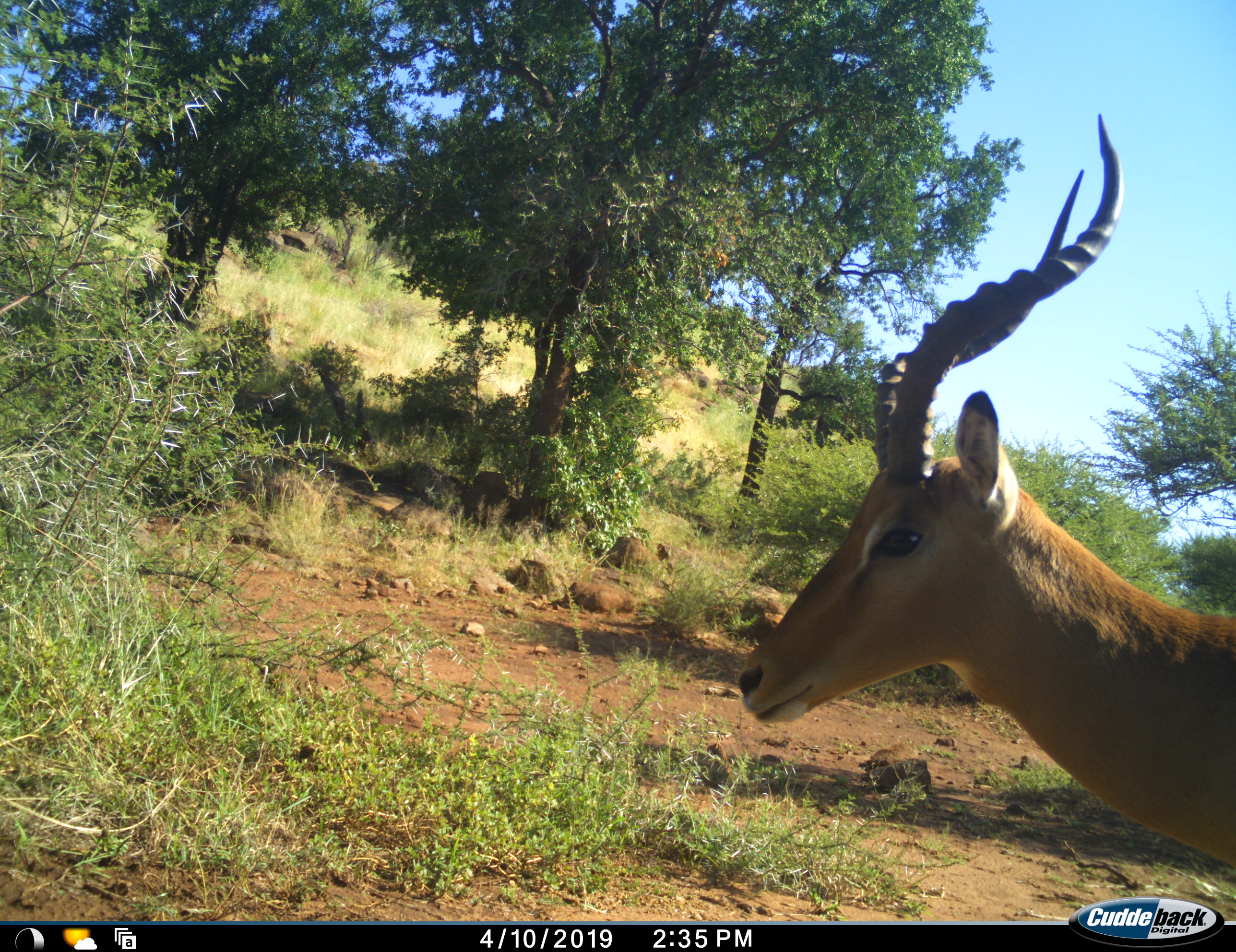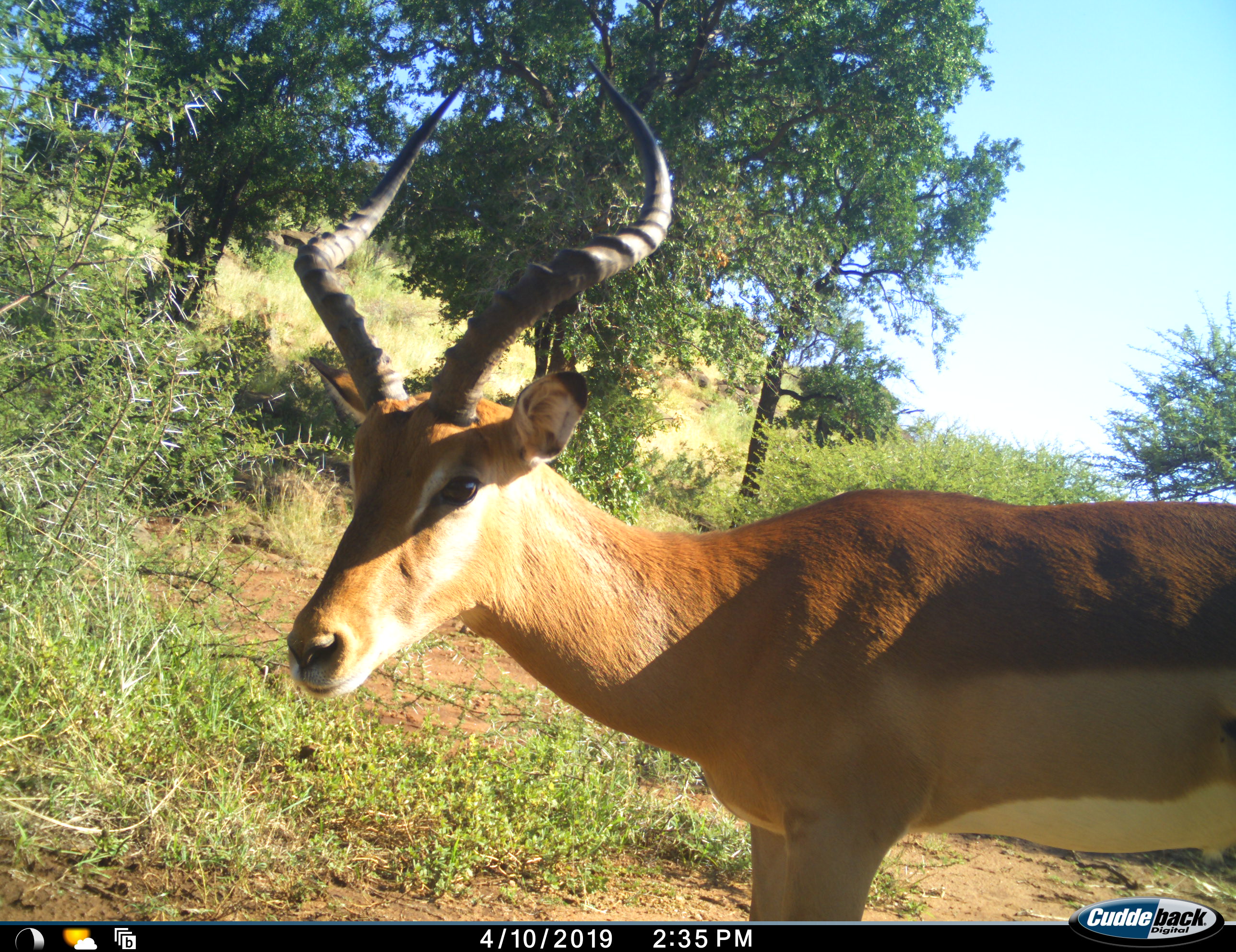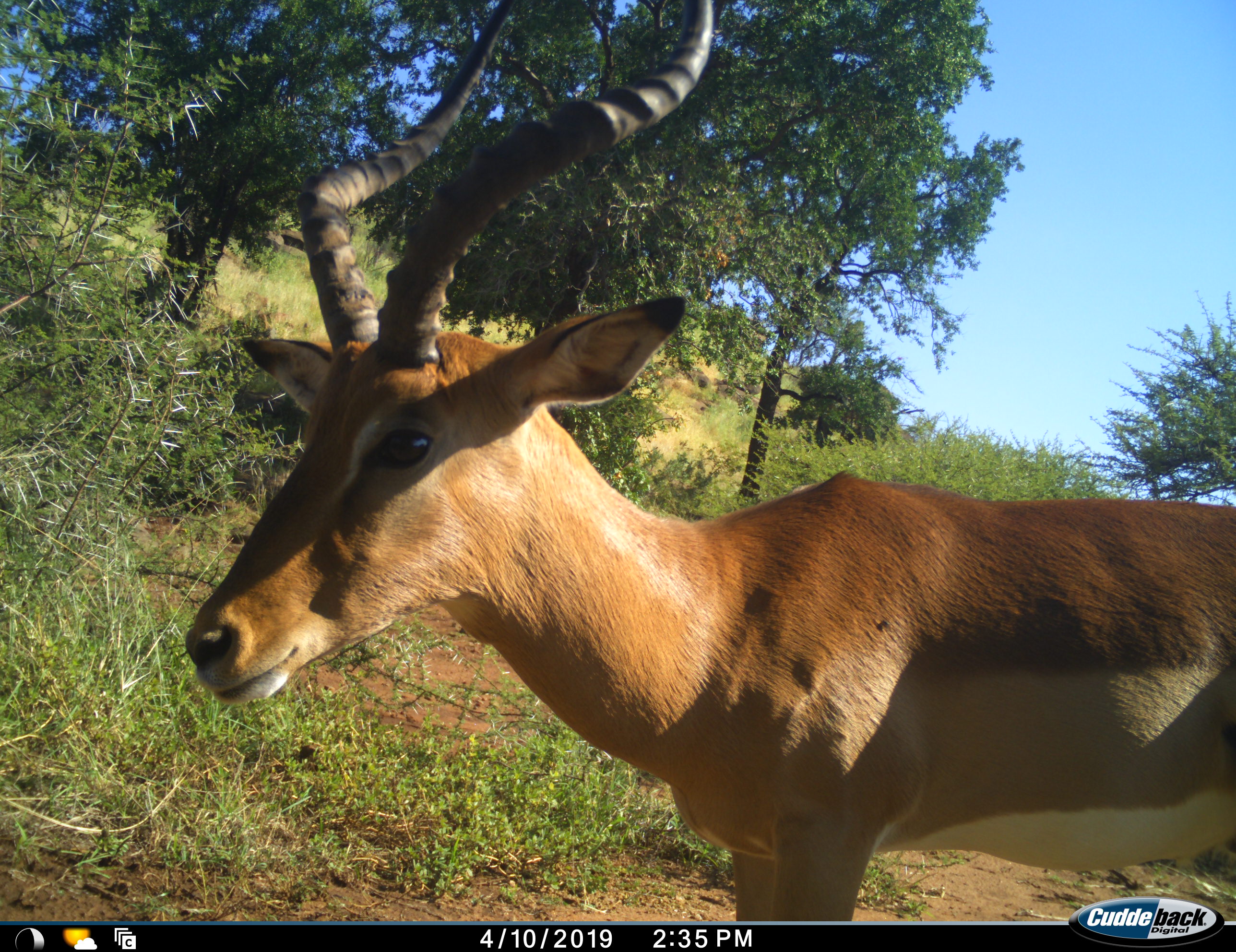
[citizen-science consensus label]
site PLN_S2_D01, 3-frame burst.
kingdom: Animalia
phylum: Chordata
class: Mammalia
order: Artiodactyla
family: Bovidae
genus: Aepyceros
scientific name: Aepyceros melampus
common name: impala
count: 1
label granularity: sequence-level